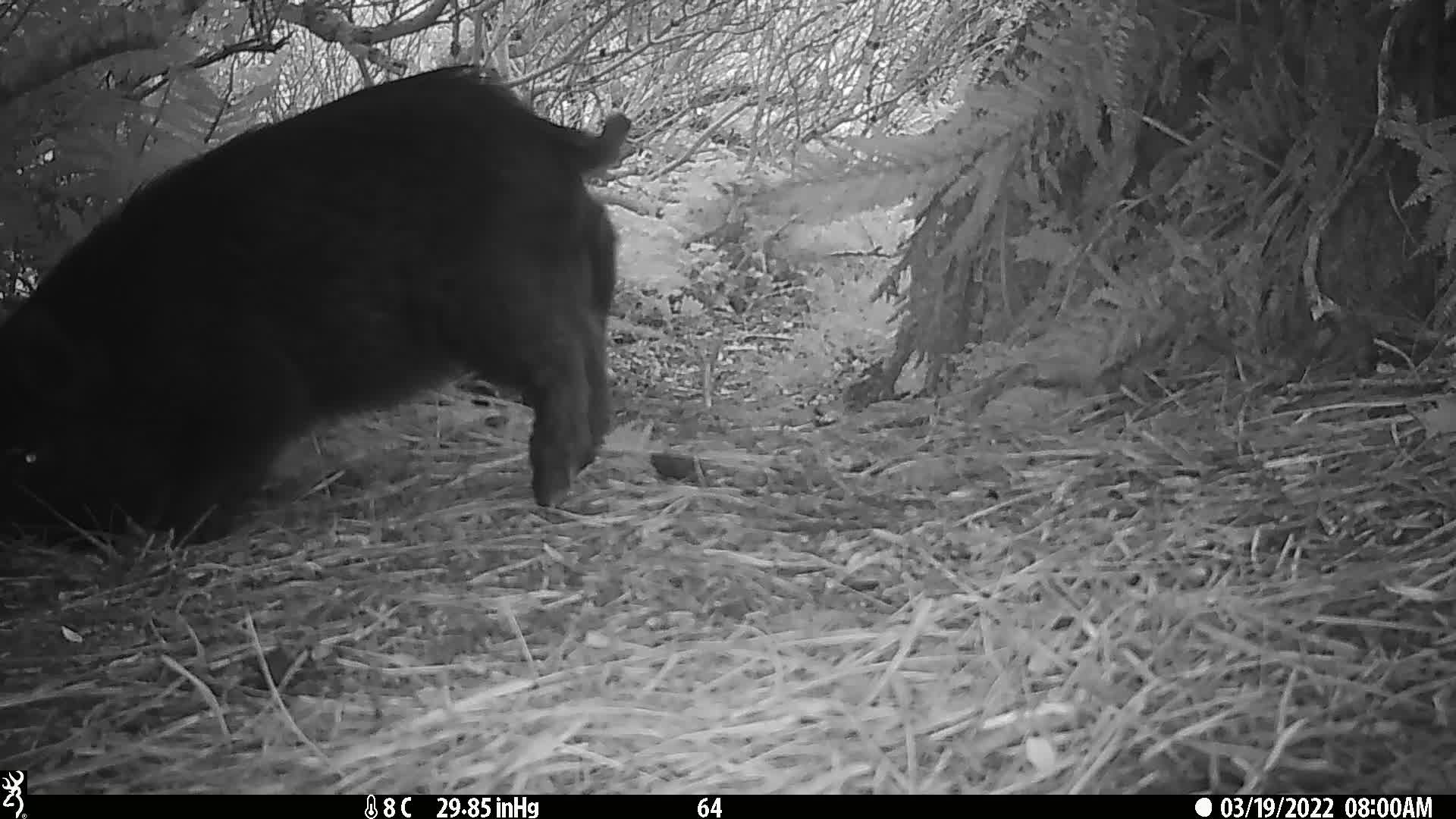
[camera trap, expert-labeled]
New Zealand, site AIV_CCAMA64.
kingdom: Animalia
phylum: Chordata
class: Mammalia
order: Artiodactyla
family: Suidae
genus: Sus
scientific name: Sus scrofa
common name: pig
Pig (Sus scrofa).